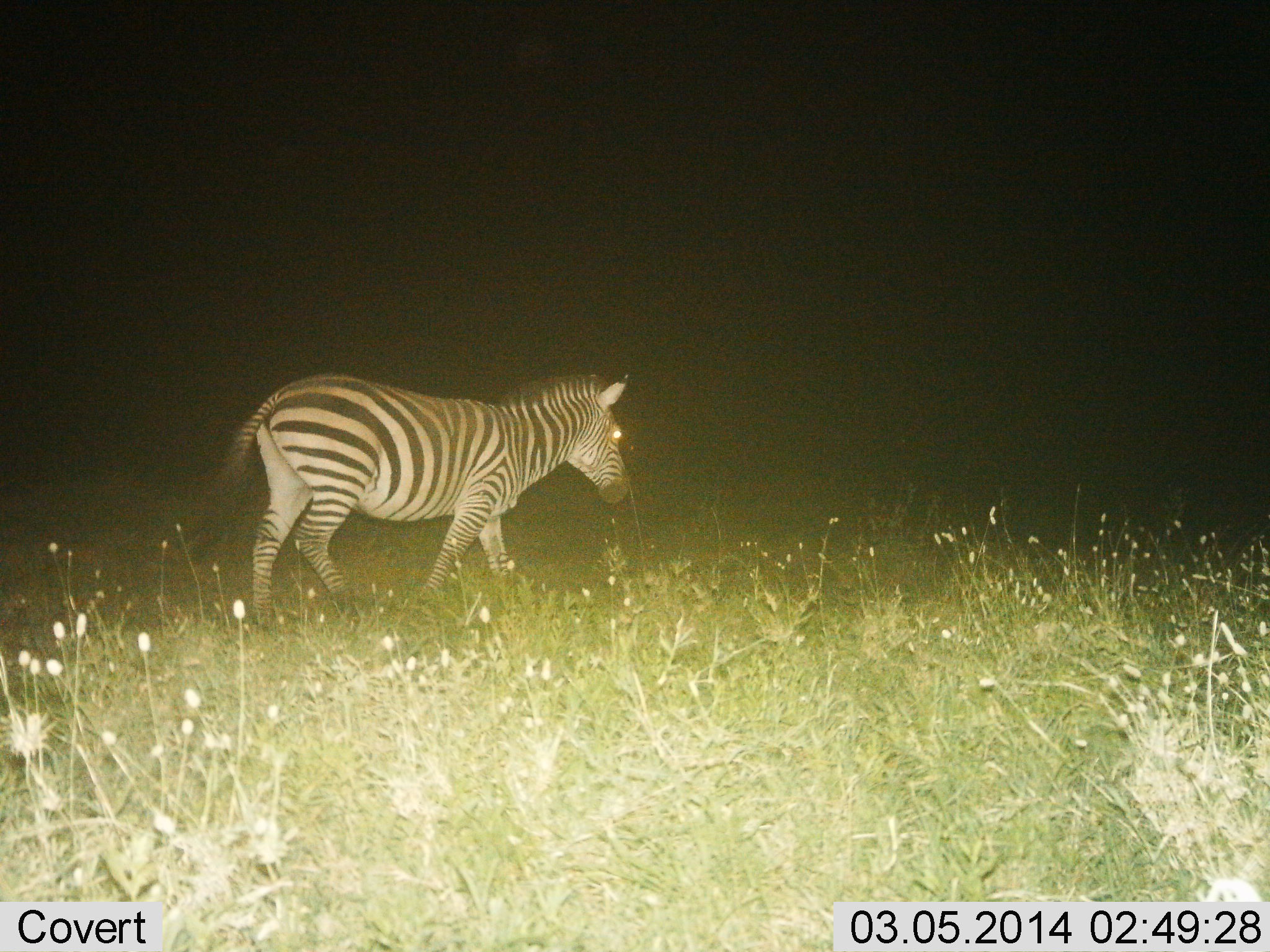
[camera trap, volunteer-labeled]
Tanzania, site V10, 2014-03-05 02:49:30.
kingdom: Animalia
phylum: Chordata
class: Mammalia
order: Perissodactyla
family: Equidae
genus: Equus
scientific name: Equus quagga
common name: plains zebra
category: zebra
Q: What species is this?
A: Zebra (plains zebra) (Equus quagga).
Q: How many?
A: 1.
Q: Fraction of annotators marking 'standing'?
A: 0%.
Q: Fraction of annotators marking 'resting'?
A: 0%.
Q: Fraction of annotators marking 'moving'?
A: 100%.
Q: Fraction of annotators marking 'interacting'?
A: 0%.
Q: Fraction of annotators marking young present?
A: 0%.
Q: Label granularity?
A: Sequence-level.